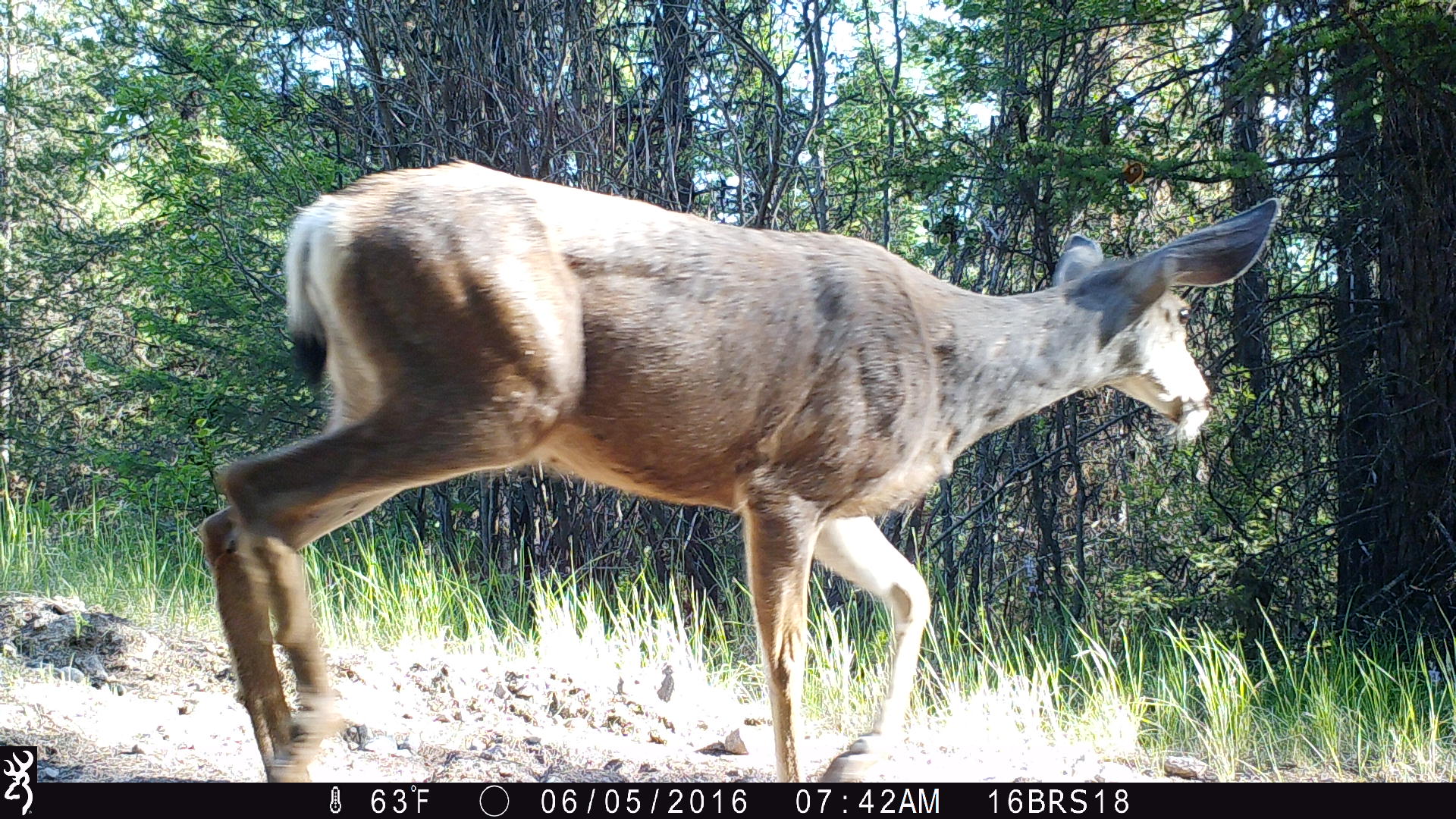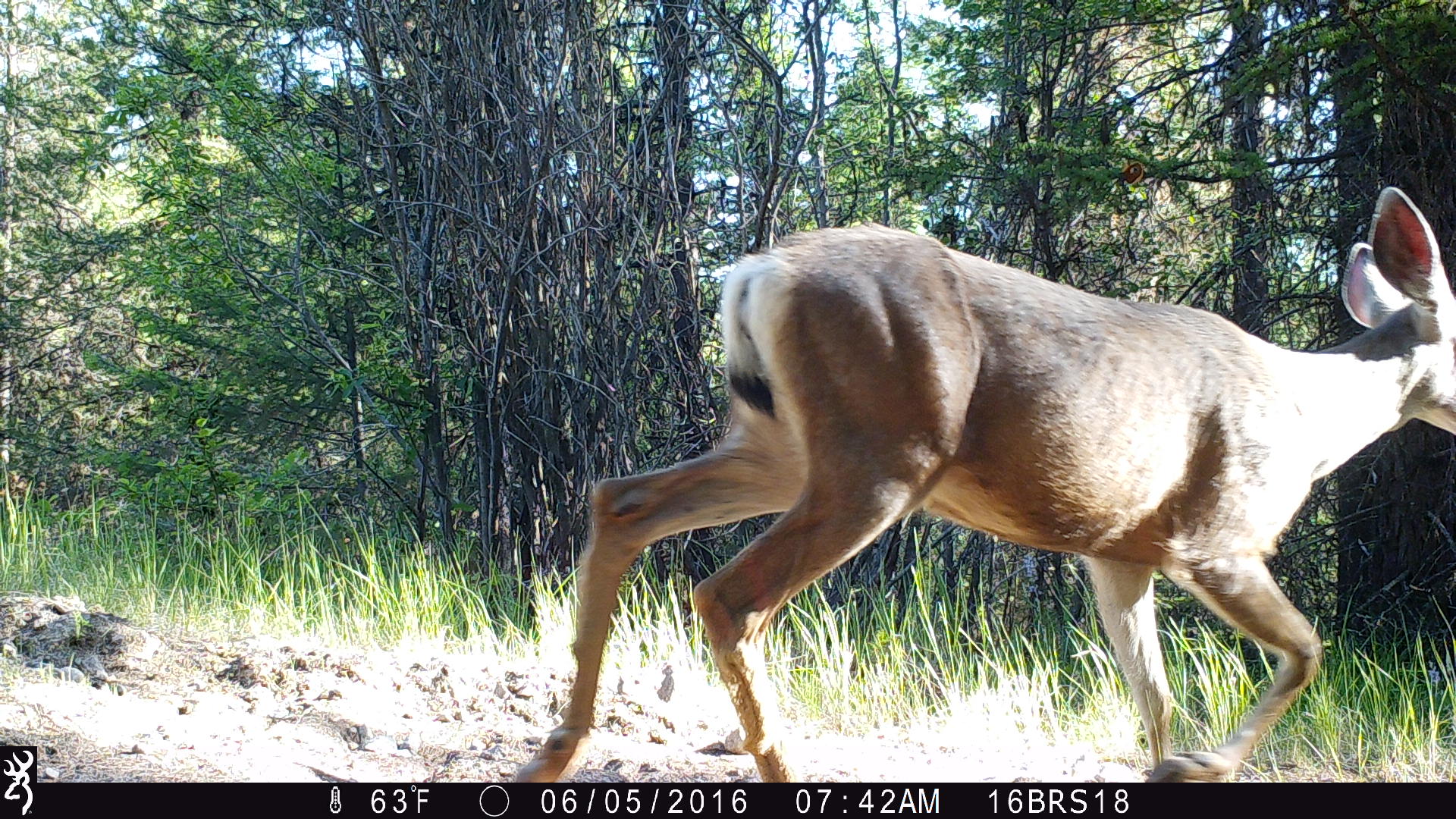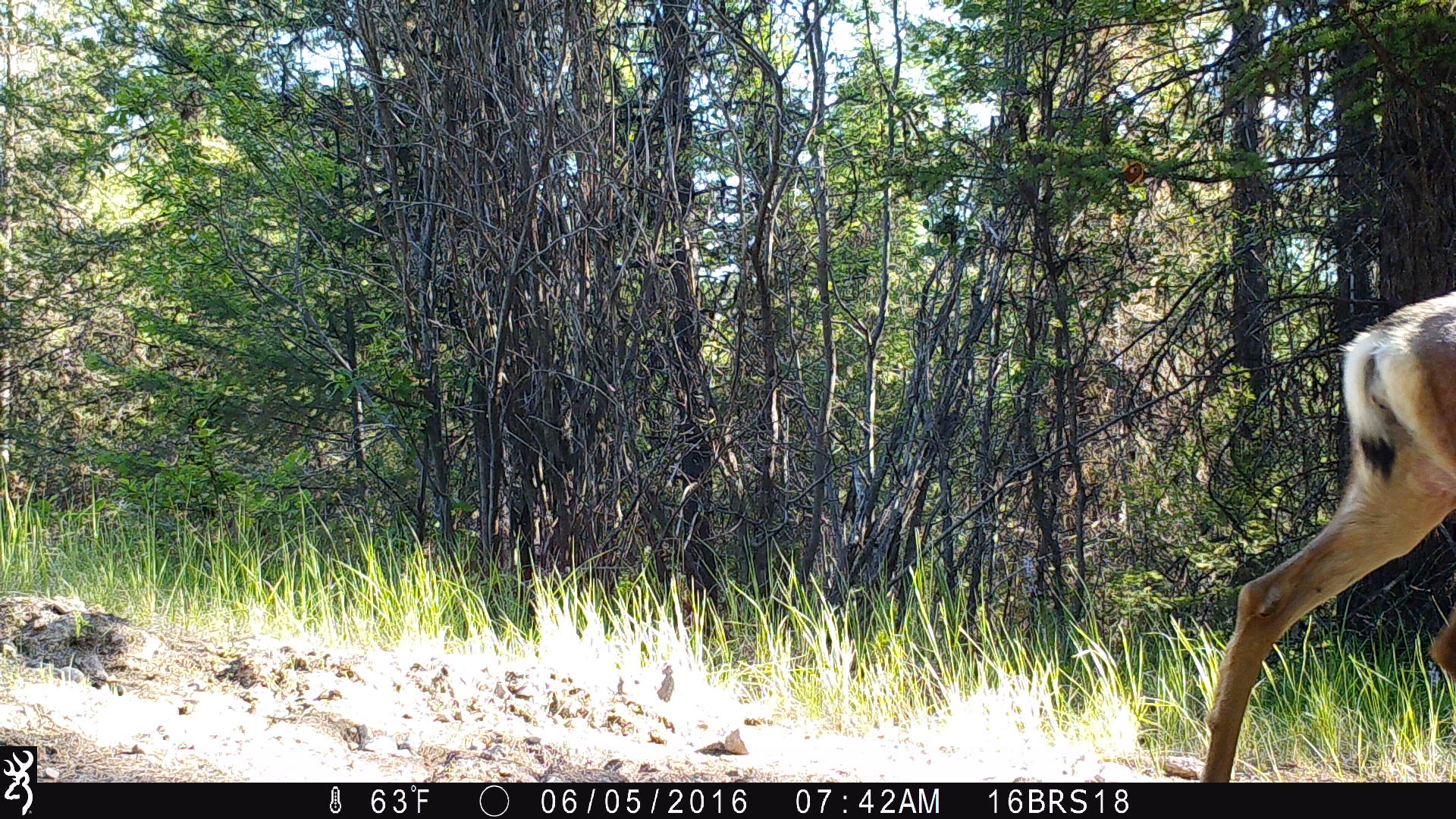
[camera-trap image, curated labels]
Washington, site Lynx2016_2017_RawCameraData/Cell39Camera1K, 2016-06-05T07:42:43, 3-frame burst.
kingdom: Animalia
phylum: Chordata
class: Mammalia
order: Artiodactyla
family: Cervidae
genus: Odocoileus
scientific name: Odocoileus hemionus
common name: mule deer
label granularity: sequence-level